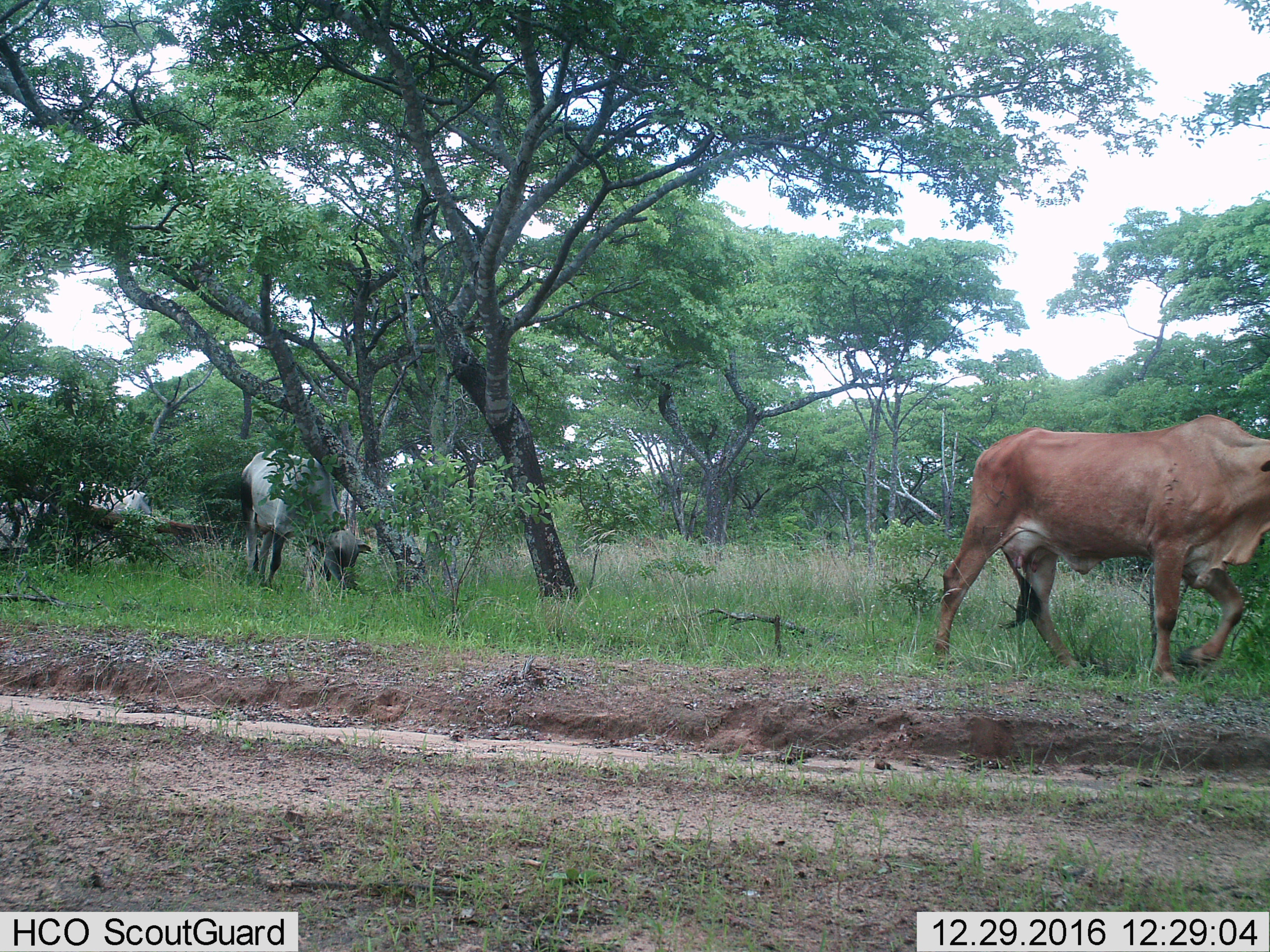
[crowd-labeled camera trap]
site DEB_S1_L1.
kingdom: Animalia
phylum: Chordata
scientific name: Vertebrata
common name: domestic animal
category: domesticanimal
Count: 4.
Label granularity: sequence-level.